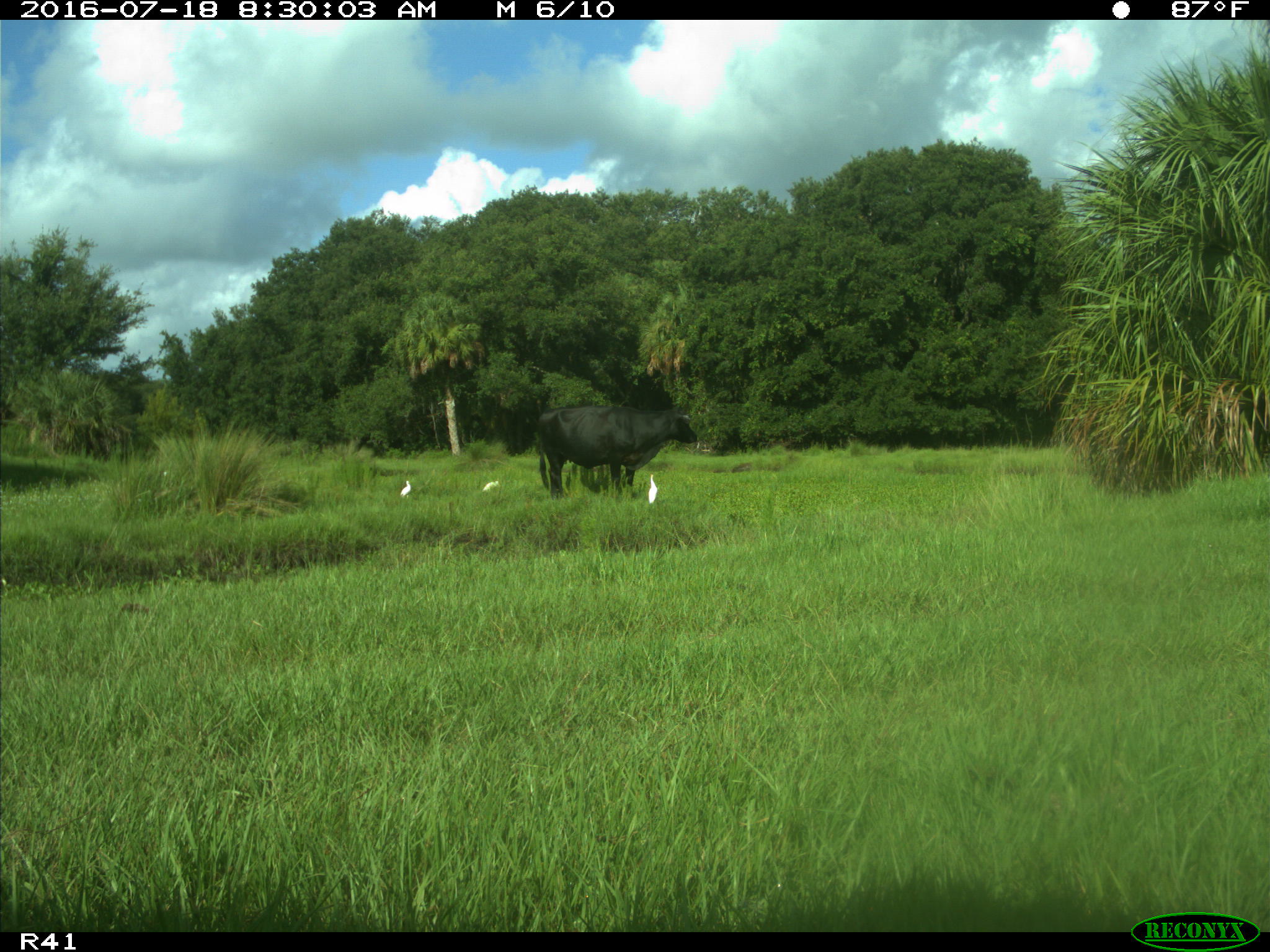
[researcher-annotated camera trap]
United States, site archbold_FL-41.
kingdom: Animalia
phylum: Chordata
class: Mammalia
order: Artiodactyla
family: Bovidae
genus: Bos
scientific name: Bos taurus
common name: domestic cow